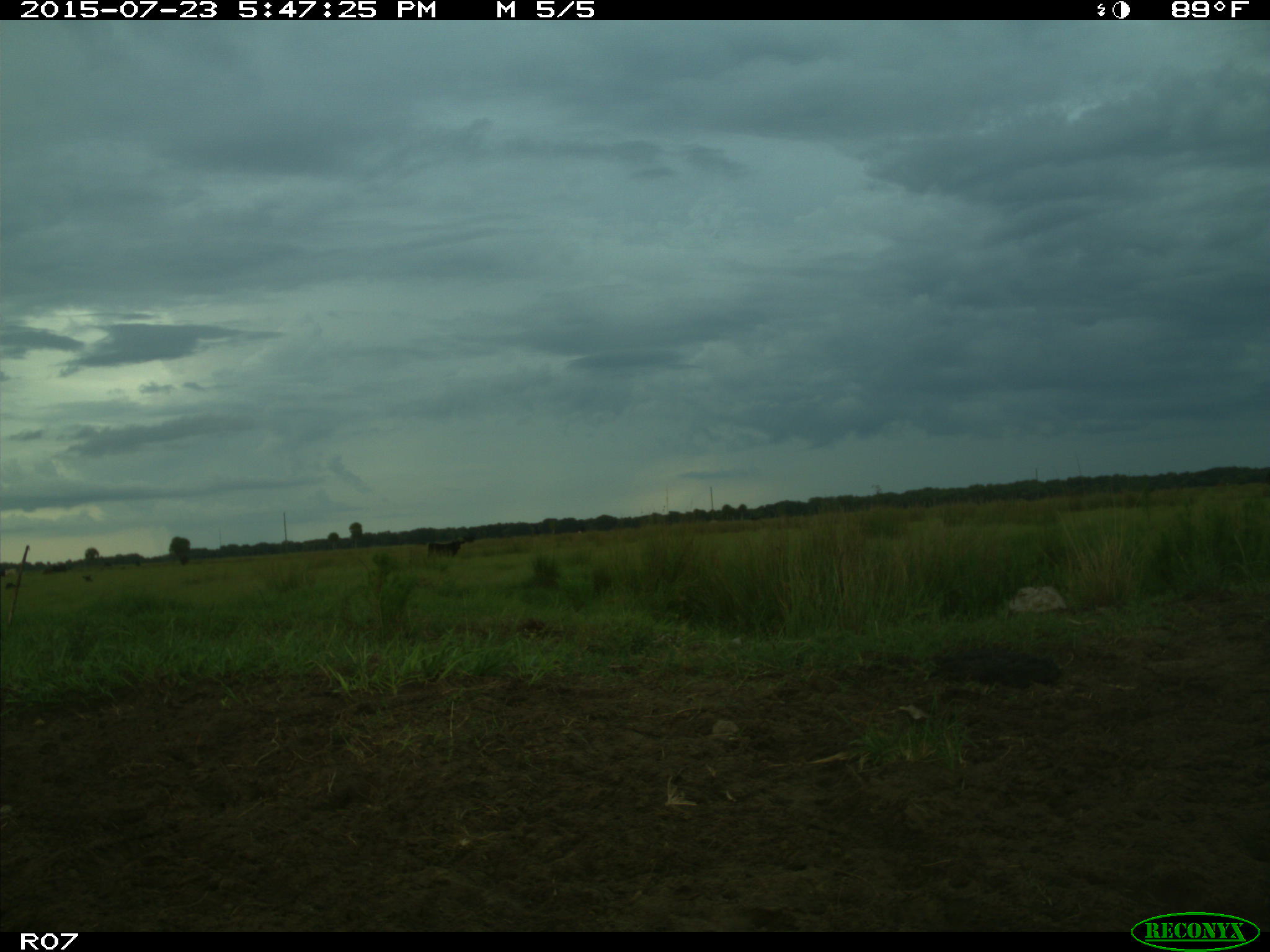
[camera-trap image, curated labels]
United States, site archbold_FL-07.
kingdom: Animalia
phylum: Chordata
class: Mammalia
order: Artiodactyla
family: Bovidae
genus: Bos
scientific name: Bos taurus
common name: domestic cow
Bos taurus (domestic cow).